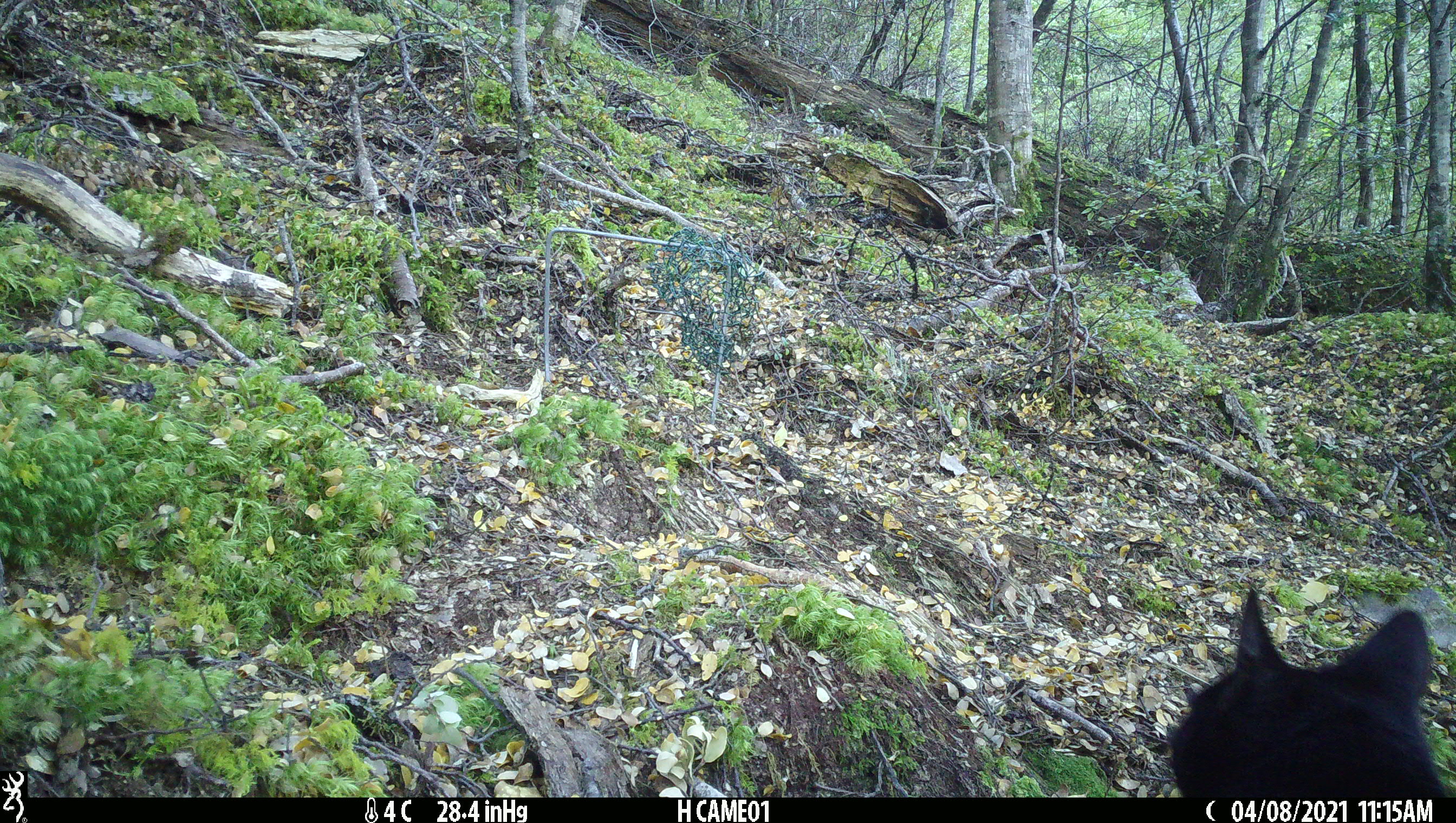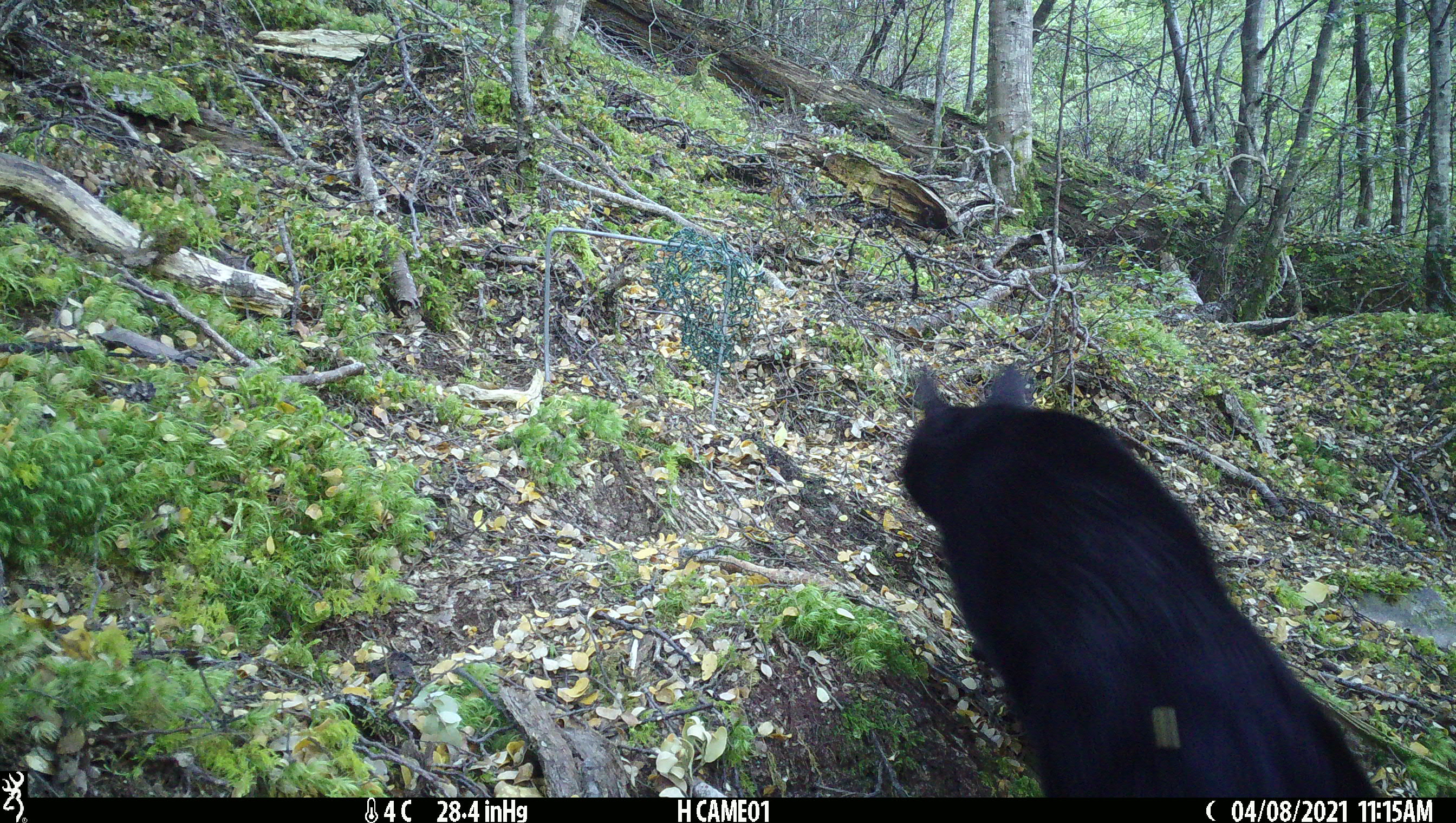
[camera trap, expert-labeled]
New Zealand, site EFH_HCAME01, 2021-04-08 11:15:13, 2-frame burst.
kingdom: Animalia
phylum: Chordata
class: Mammalia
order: Carnivora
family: Felidae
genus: Felis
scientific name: Felis catus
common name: domestic cat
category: cat